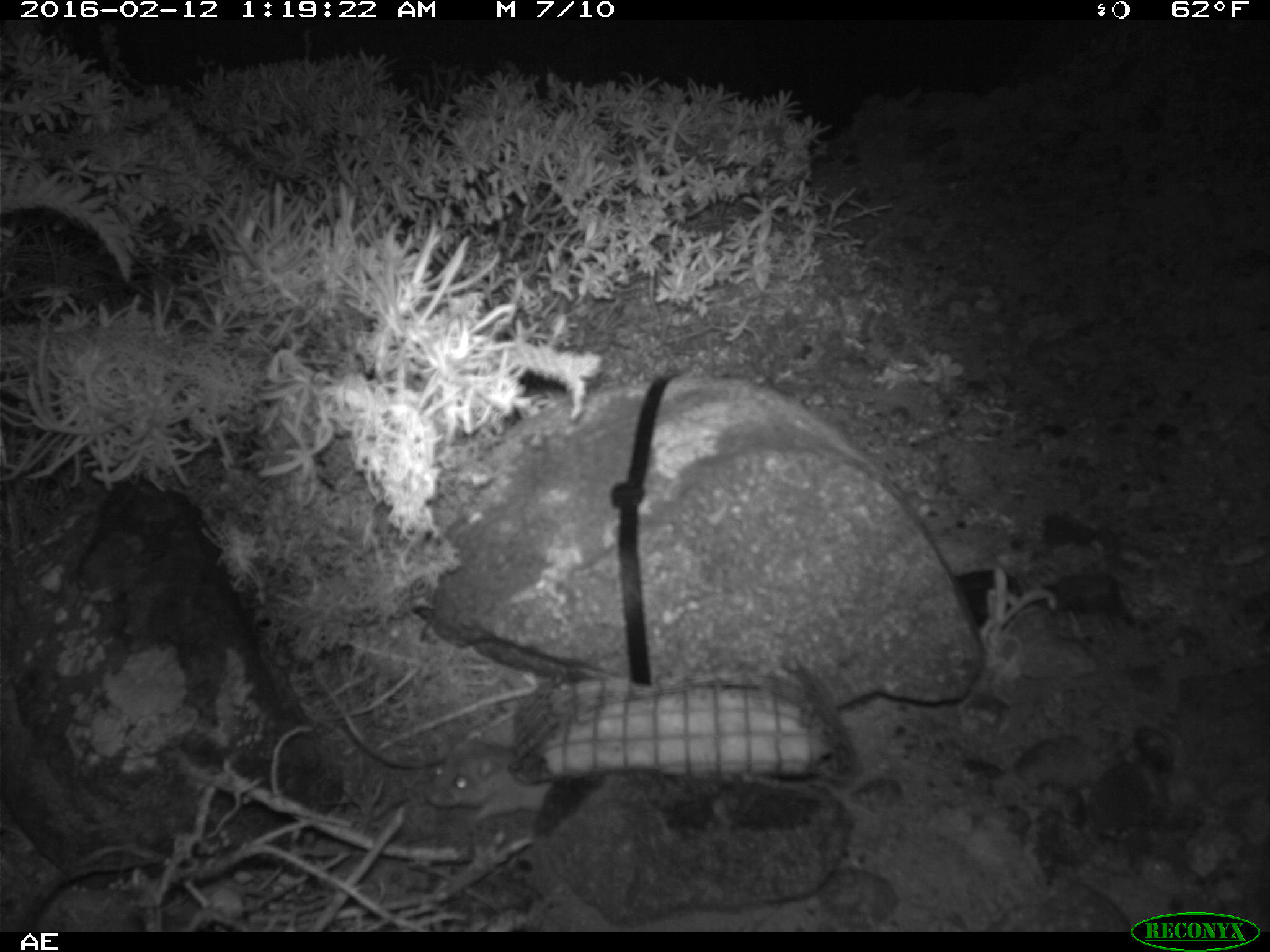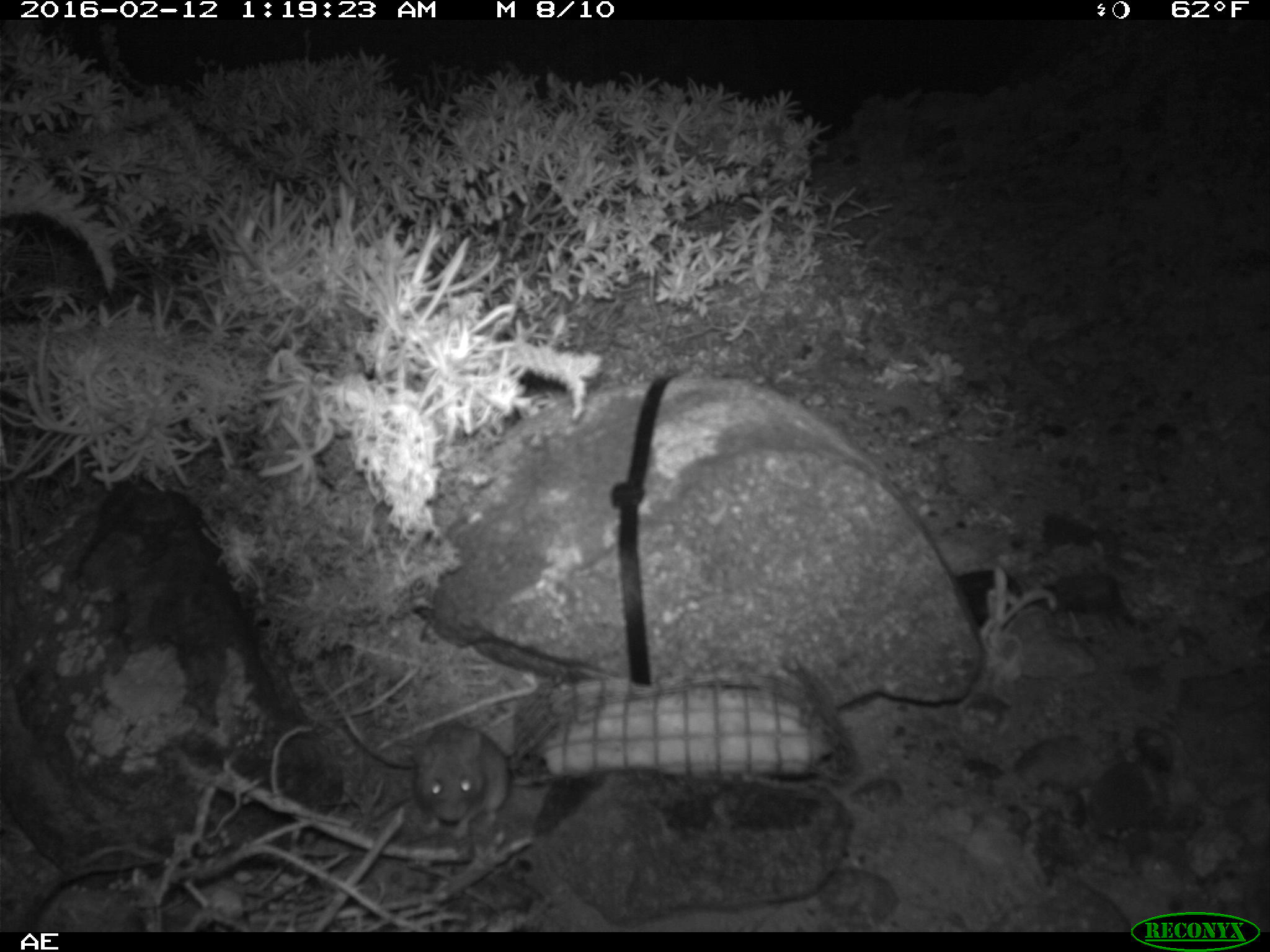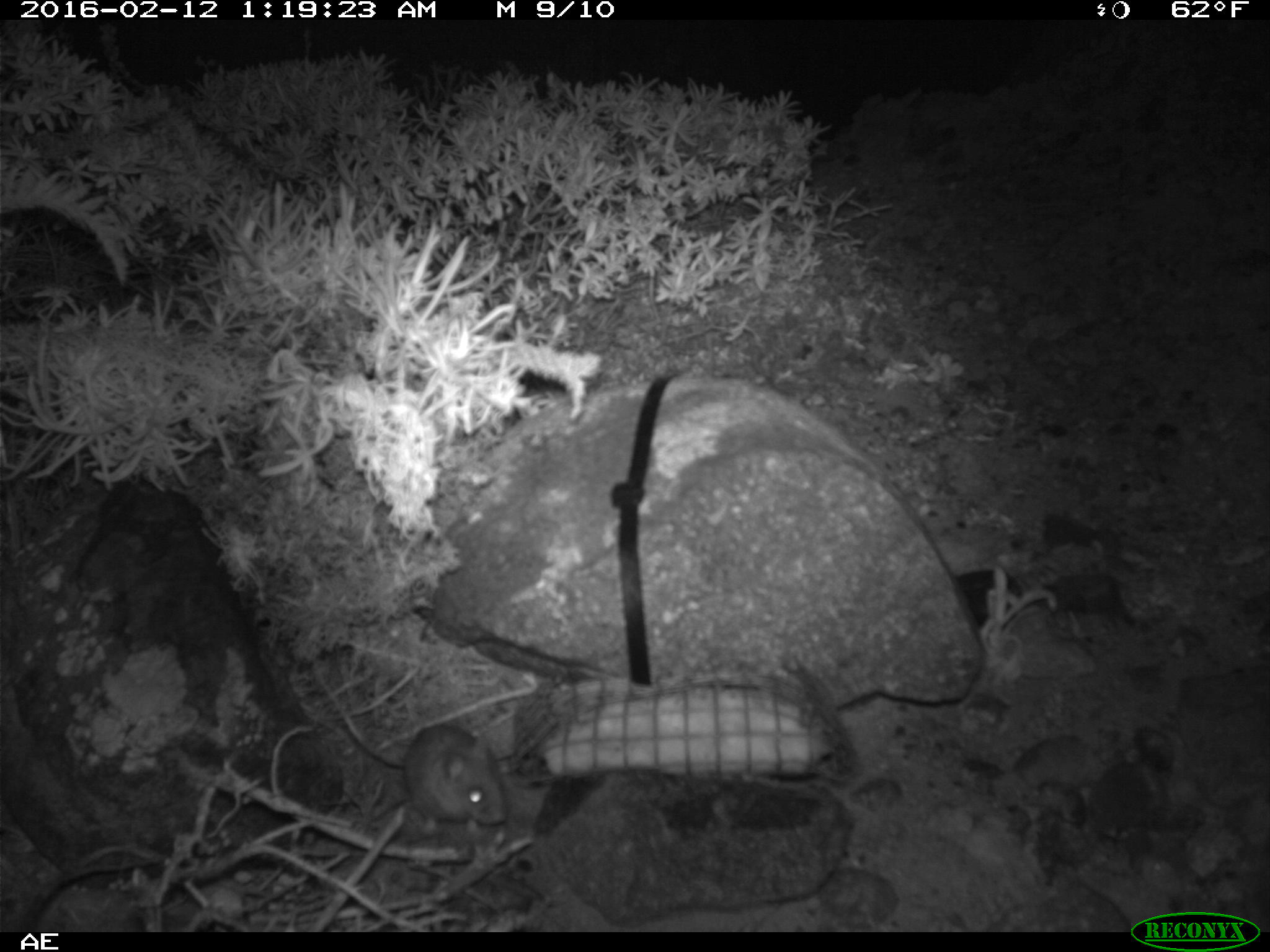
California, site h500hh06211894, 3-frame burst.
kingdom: Animalia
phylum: Chordata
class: Mammalia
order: Rodentia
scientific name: Rodentia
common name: rodent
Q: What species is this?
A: Rodent (Rodentia).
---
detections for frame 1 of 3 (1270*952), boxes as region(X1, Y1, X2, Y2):
rodent: region(428, 736, 553, 823)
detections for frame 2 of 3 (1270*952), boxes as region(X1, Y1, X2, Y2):
rodent: region(340, 708, 508, 839)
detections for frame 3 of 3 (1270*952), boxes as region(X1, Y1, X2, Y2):
rodent: region(406, 721, 508, 836)